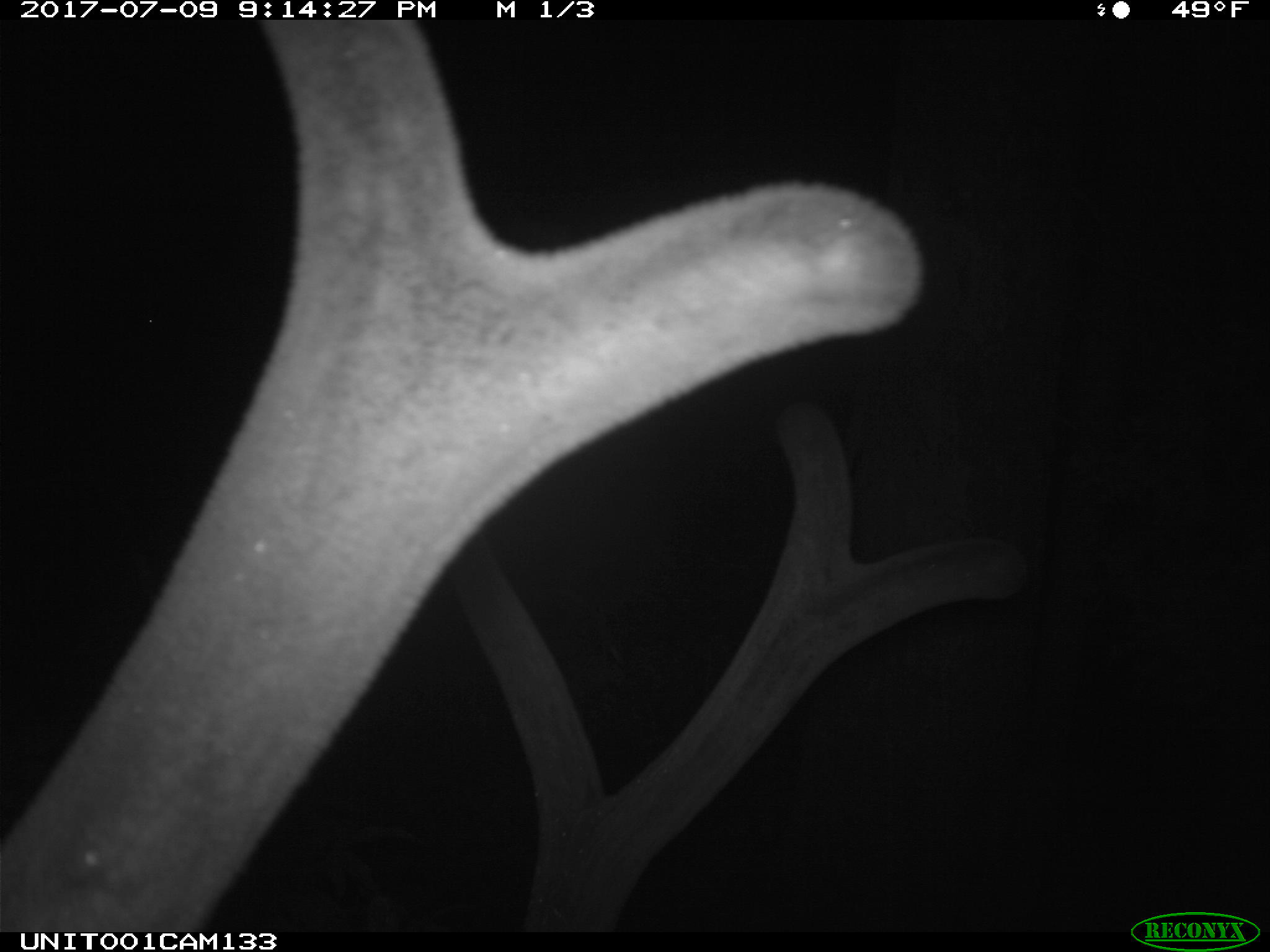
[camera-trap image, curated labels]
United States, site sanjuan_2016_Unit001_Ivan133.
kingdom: Animalia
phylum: Chordata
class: Mammalia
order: Artiodactyla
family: Cervidae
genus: Cervus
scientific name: Cervus elaphus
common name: red deer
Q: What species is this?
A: Cervus elaphus (red deer).